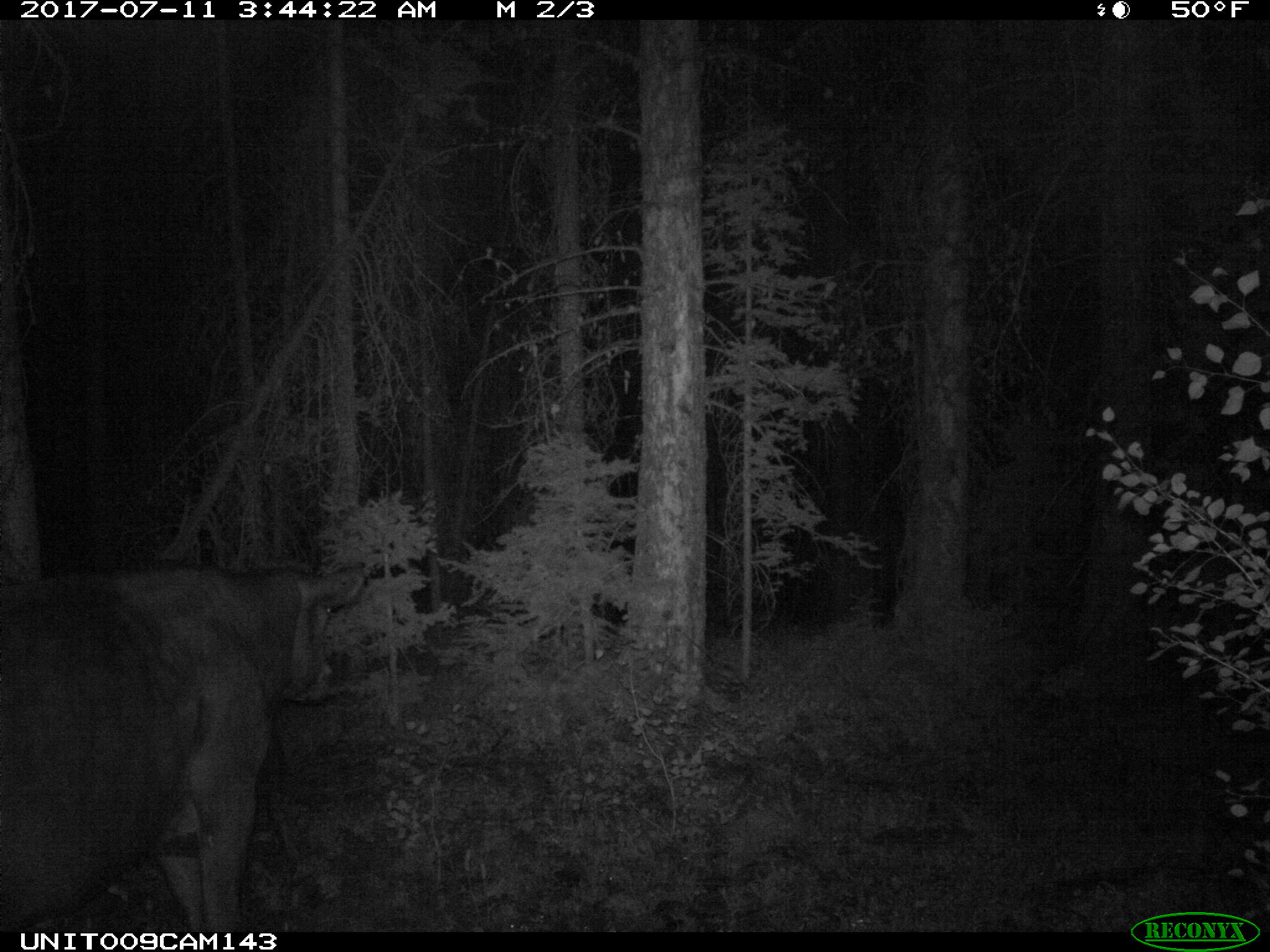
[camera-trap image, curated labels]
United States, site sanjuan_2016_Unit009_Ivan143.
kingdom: Animalia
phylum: Chordata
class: Mammalia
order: Artiodactyla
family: Bovidae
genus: Bos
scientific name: Bos taurus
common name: domestic cow